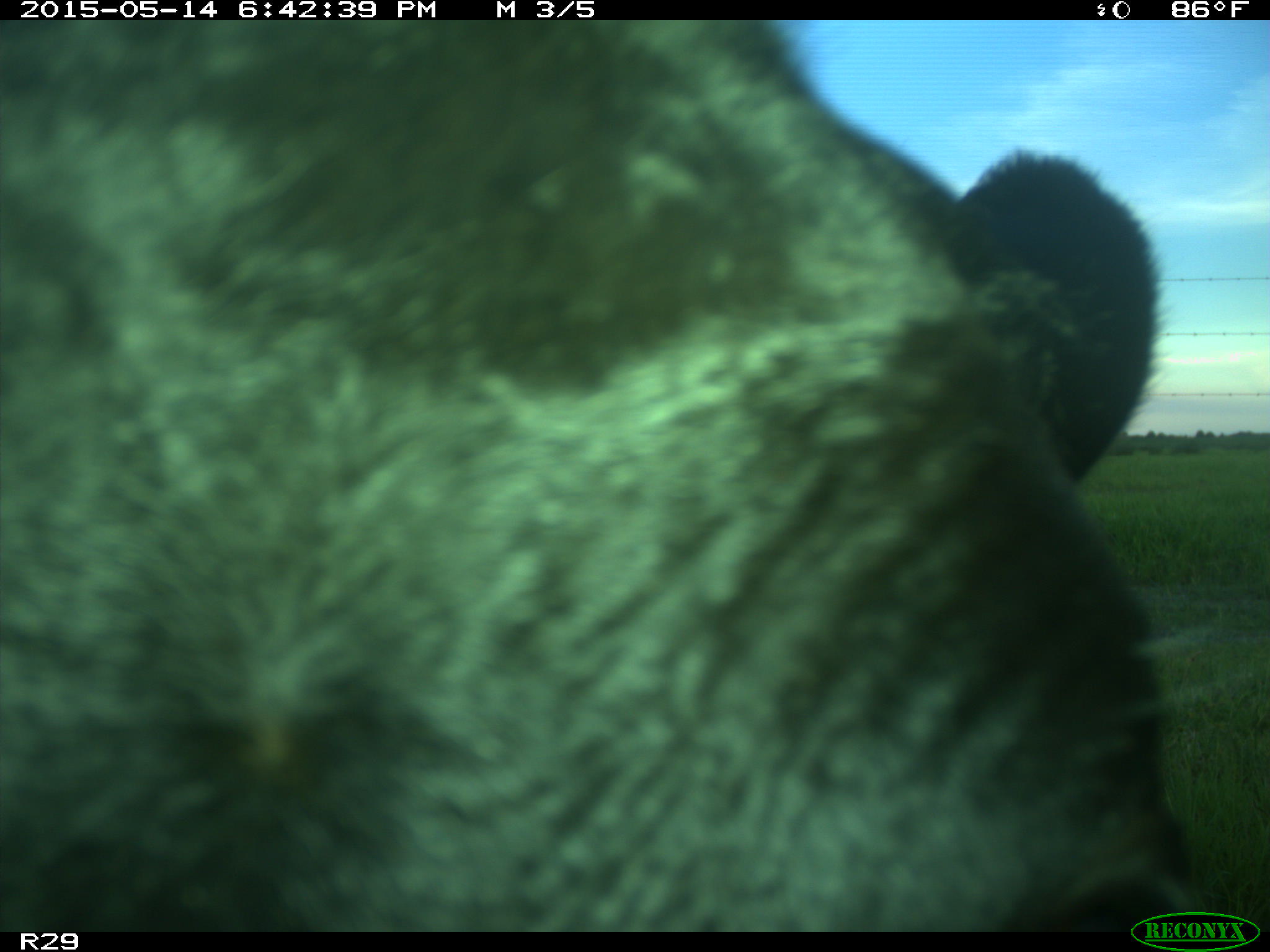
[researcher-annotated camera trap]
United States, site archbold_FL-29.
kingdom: Animalia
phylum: Chordata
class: Mammalia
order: Artiodactyla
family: Bovidae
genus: Bos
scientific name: Bos taurus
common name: domestic cow